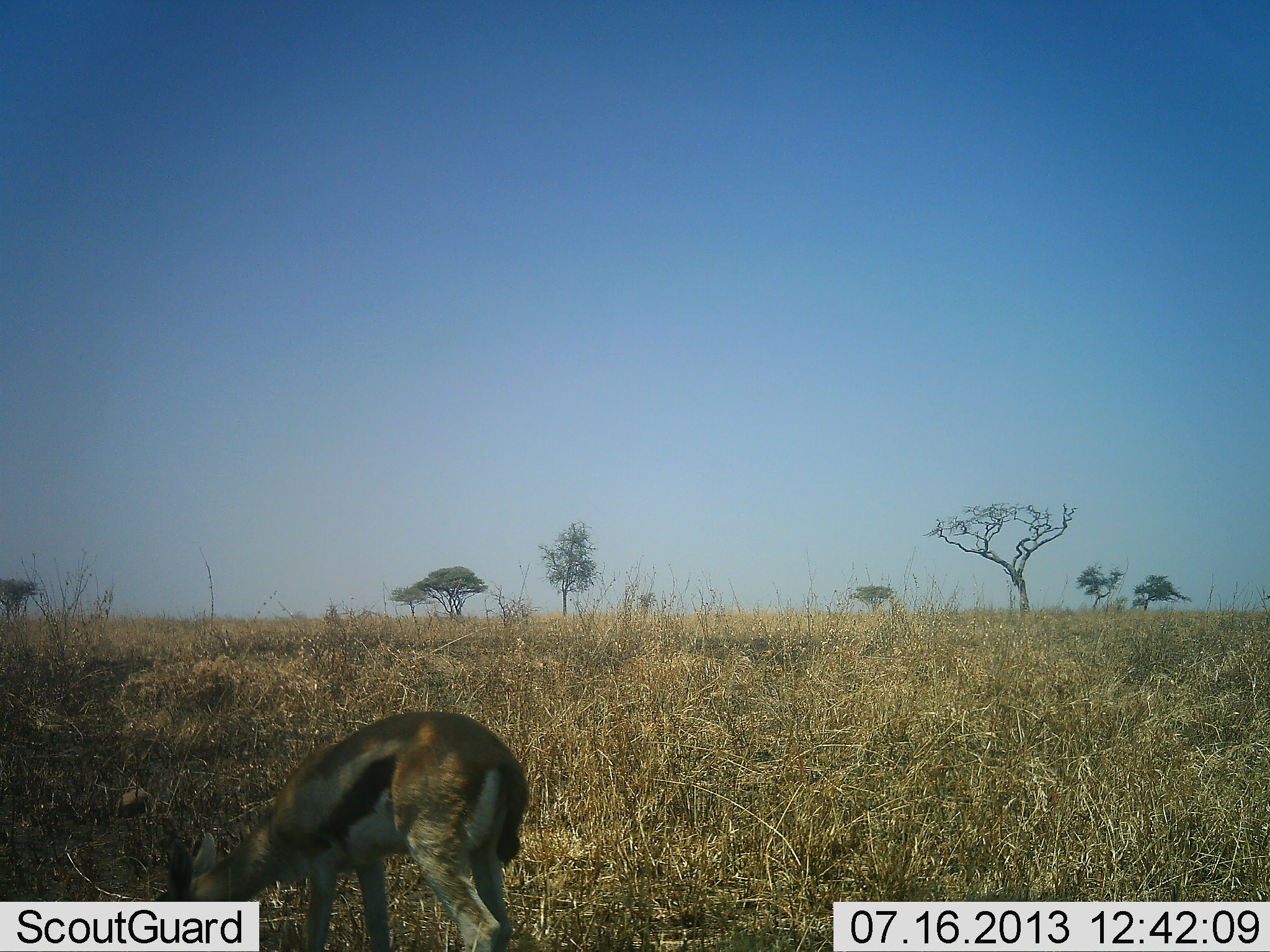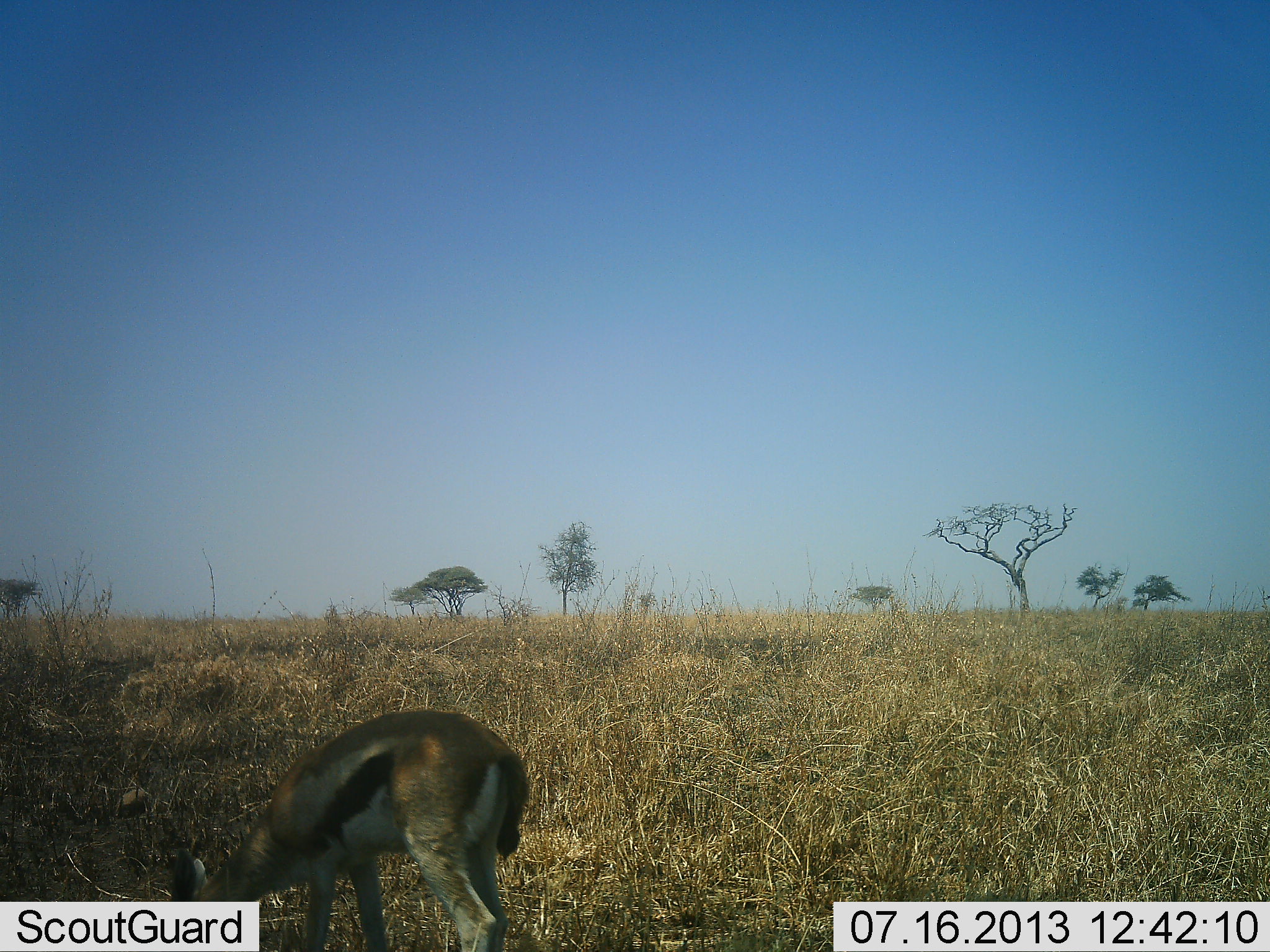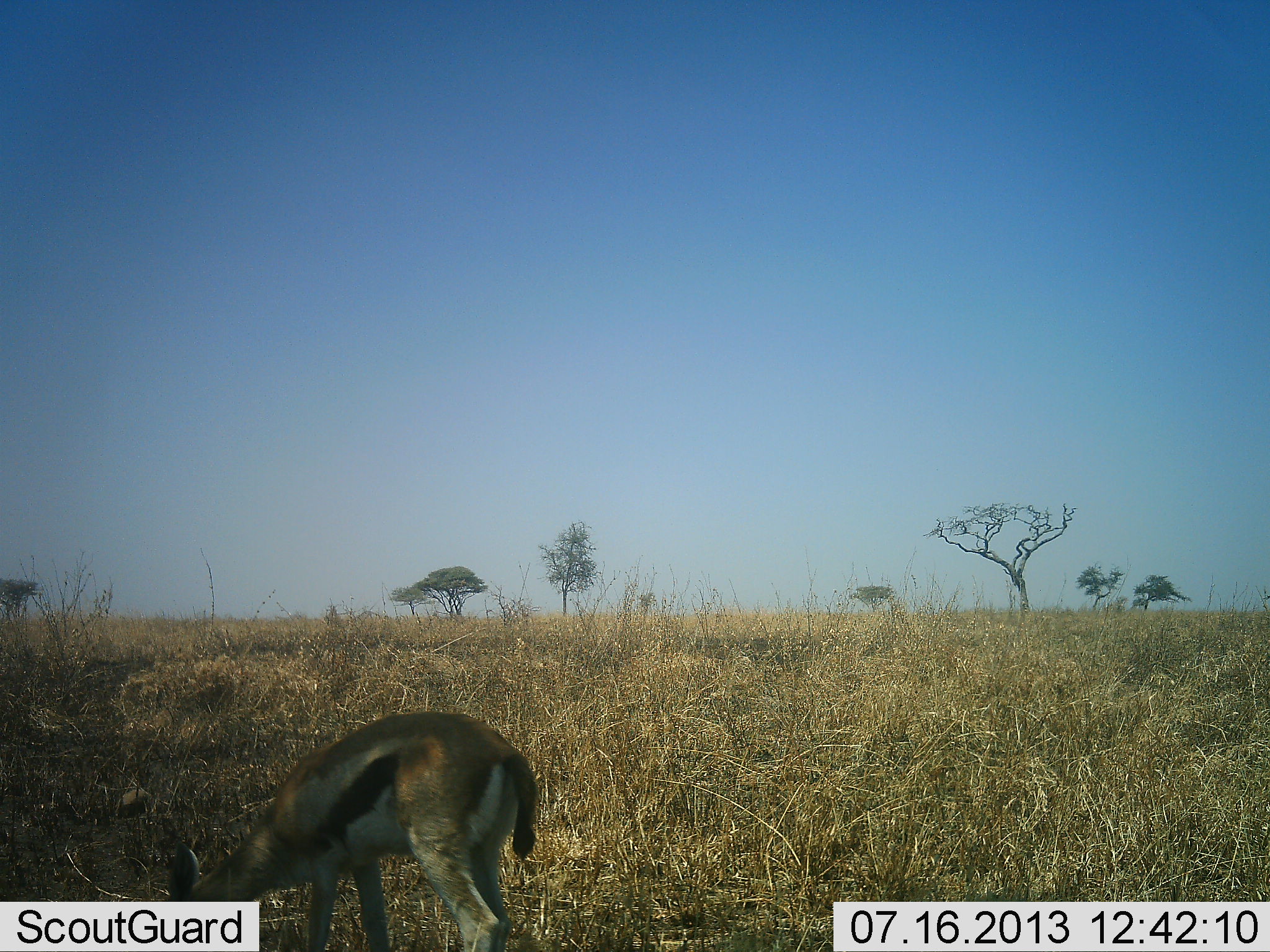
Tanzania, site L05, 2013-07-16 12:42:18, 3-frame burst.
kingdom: Animalia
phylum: Chordata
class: Mammalia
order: Artiodactyla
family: Bovidae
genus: Eudorcas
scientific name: Eudorcas thomsonii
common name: thomson's gazelle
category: gazellethomsons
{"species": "gazellethomsons (thomson's gazelle) (Eudorcas thomsonii)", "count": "1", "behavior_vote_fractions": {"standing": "32%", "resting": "0%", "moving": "0%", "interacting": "0%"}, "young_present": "4%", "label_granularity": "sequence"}